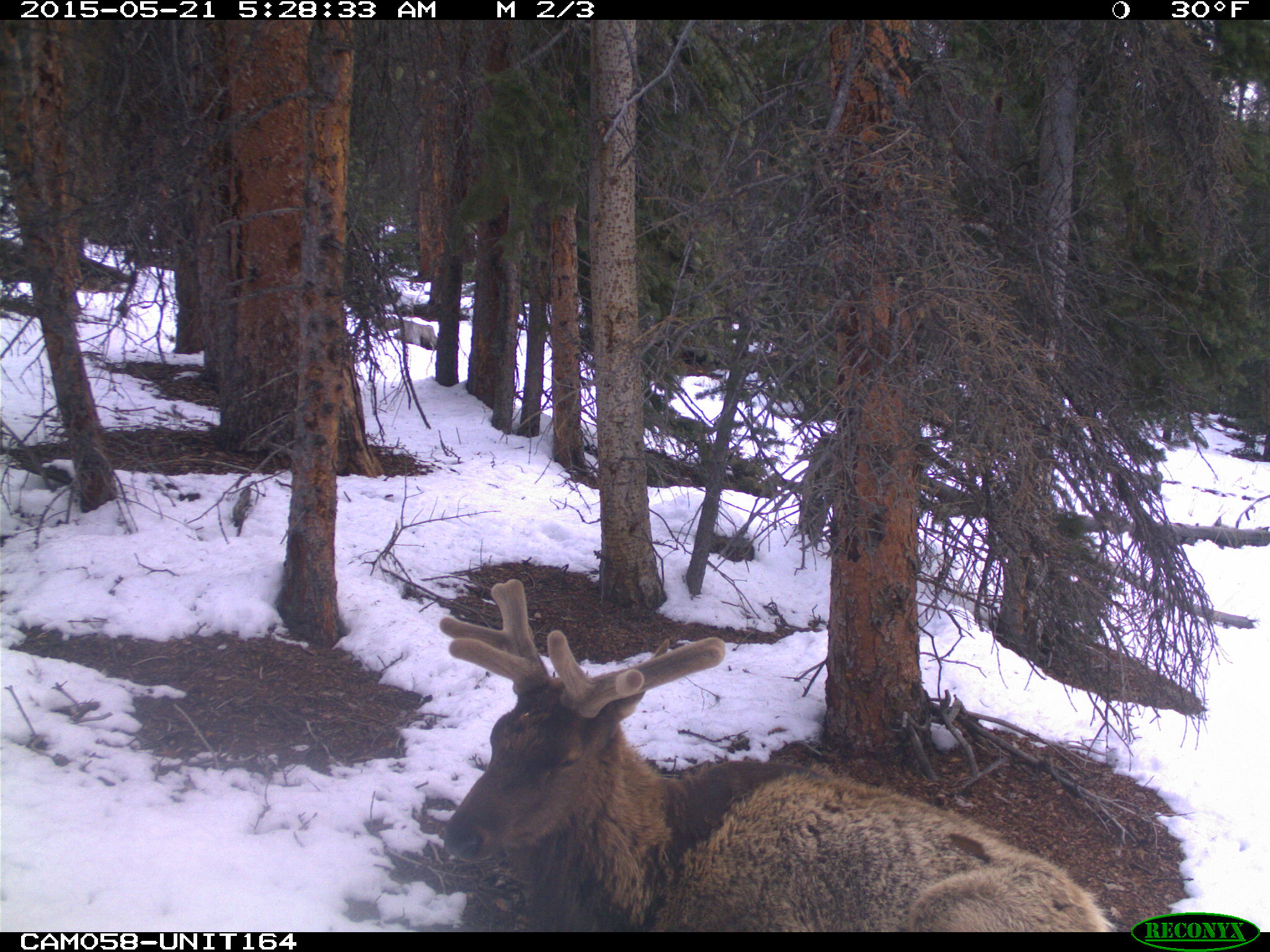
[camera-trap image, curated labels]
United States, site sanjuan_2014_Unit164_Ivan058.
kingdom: Animalia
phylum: Chordata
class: Mammalia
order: Artiodactyla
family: Cervidae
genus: Cervus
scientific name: Cervus elaphus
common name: red deer